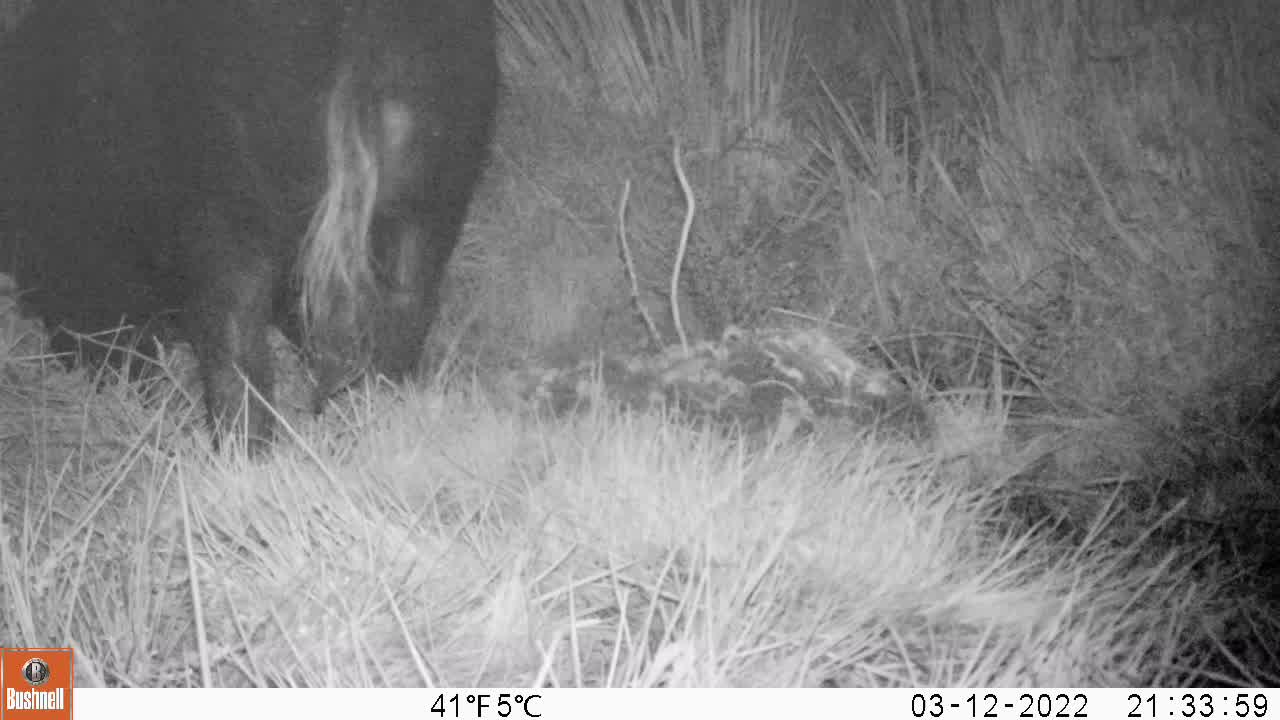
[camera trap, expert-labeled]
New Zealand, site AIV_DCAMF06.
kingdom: Animalia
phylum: Chordata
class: Mammalia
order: Artiodactyla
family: Suidae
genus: Sus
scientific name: Sus scrofa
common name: pig